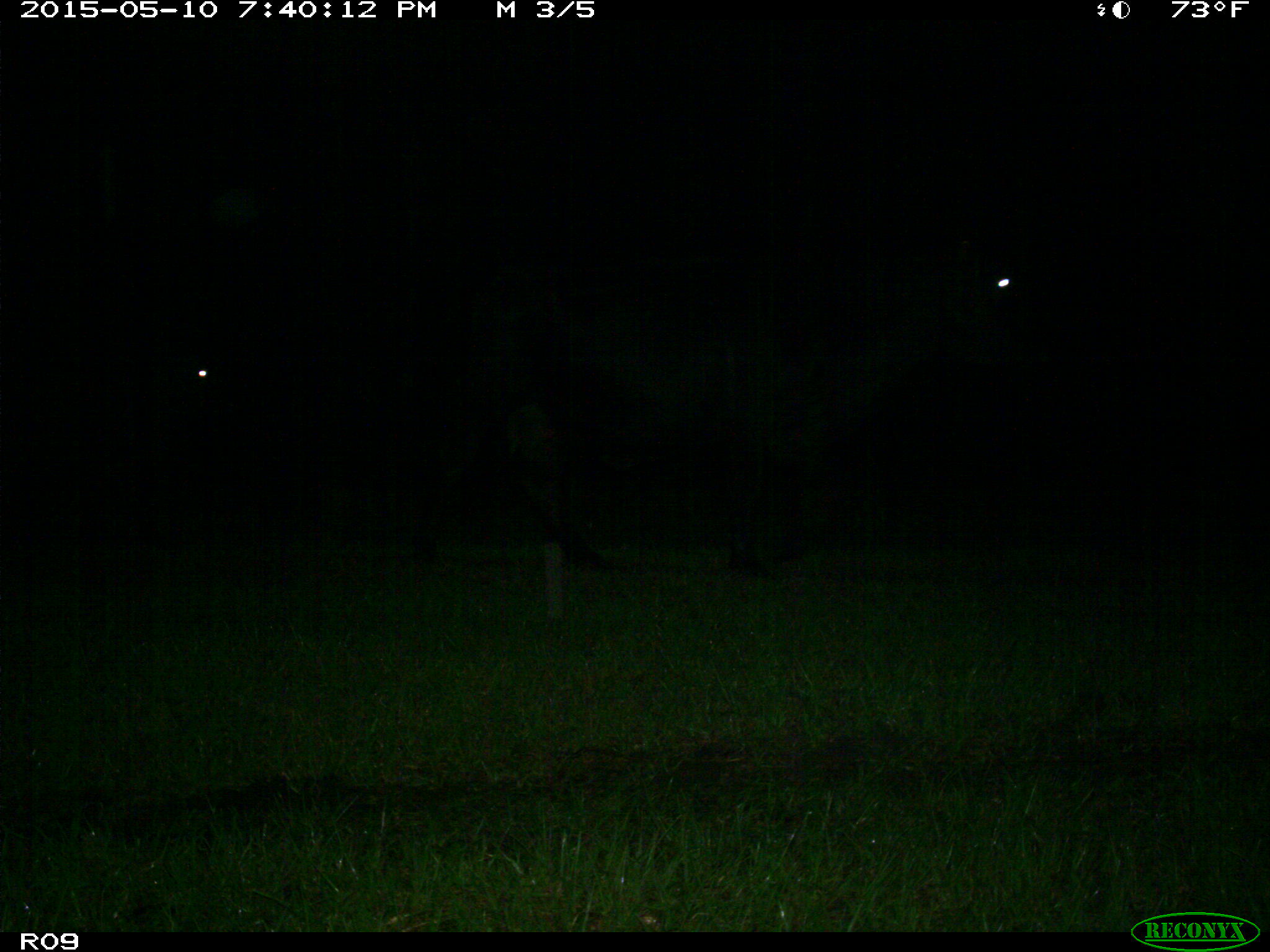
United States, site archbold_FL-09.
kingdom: Animalia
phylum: Chordata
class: Mammalia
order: Artiodactyla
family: Bovidae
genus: Bos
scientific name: Bos taurus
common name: domestic cow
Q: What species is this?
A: Bos taurus (domestic cow).